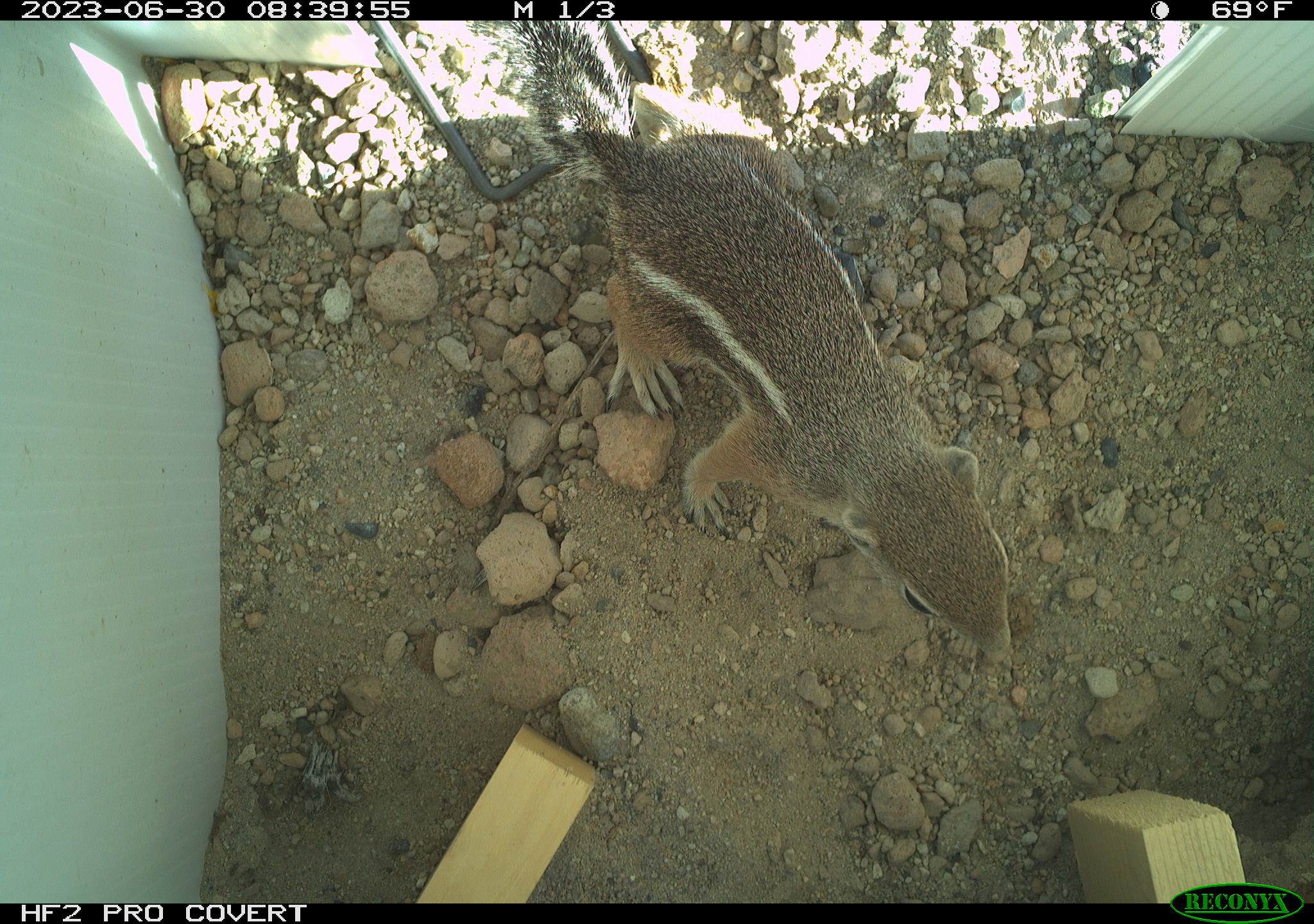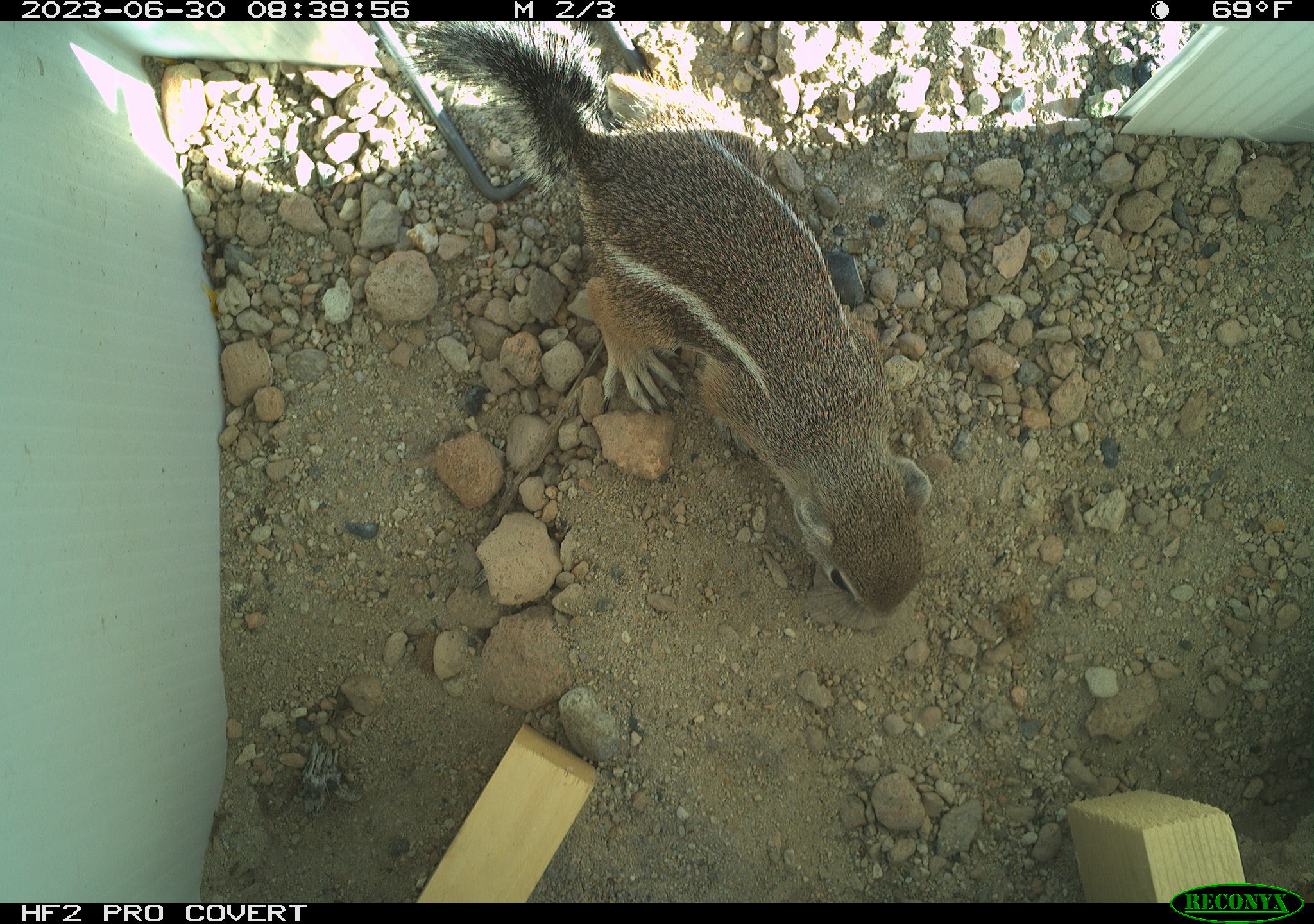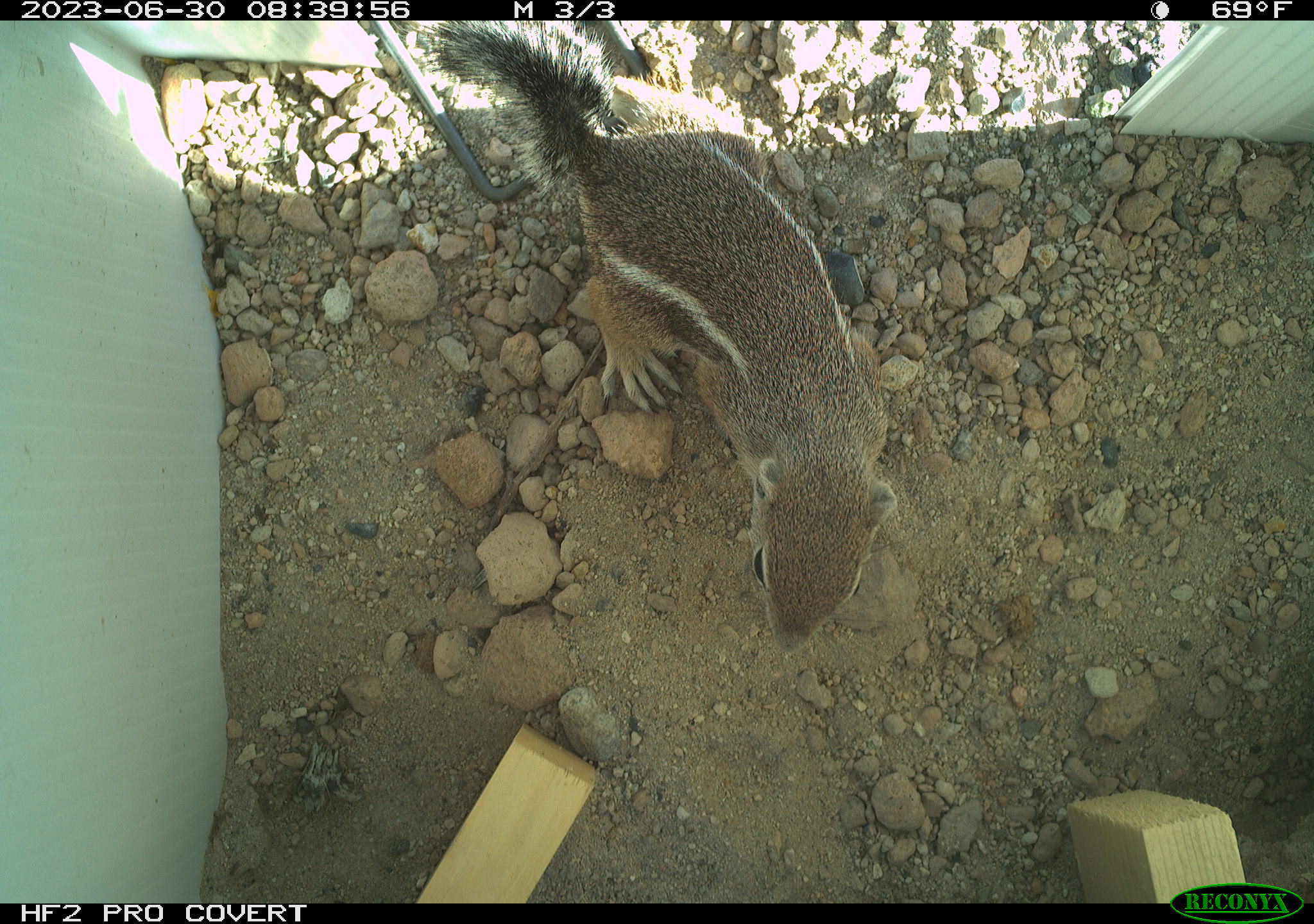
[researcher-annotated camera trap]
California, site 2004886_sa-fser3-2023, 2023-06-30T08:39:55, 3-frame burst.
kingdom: Animalia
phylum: Chordata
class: Mammalia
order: Rodentia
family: Sciuridae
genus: Ammospermophilus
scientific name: Ammospermophilus leucurus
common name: white-tailed antelope squirrel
White-tailed antelope squirrel (Ammospermophilus leucurus).